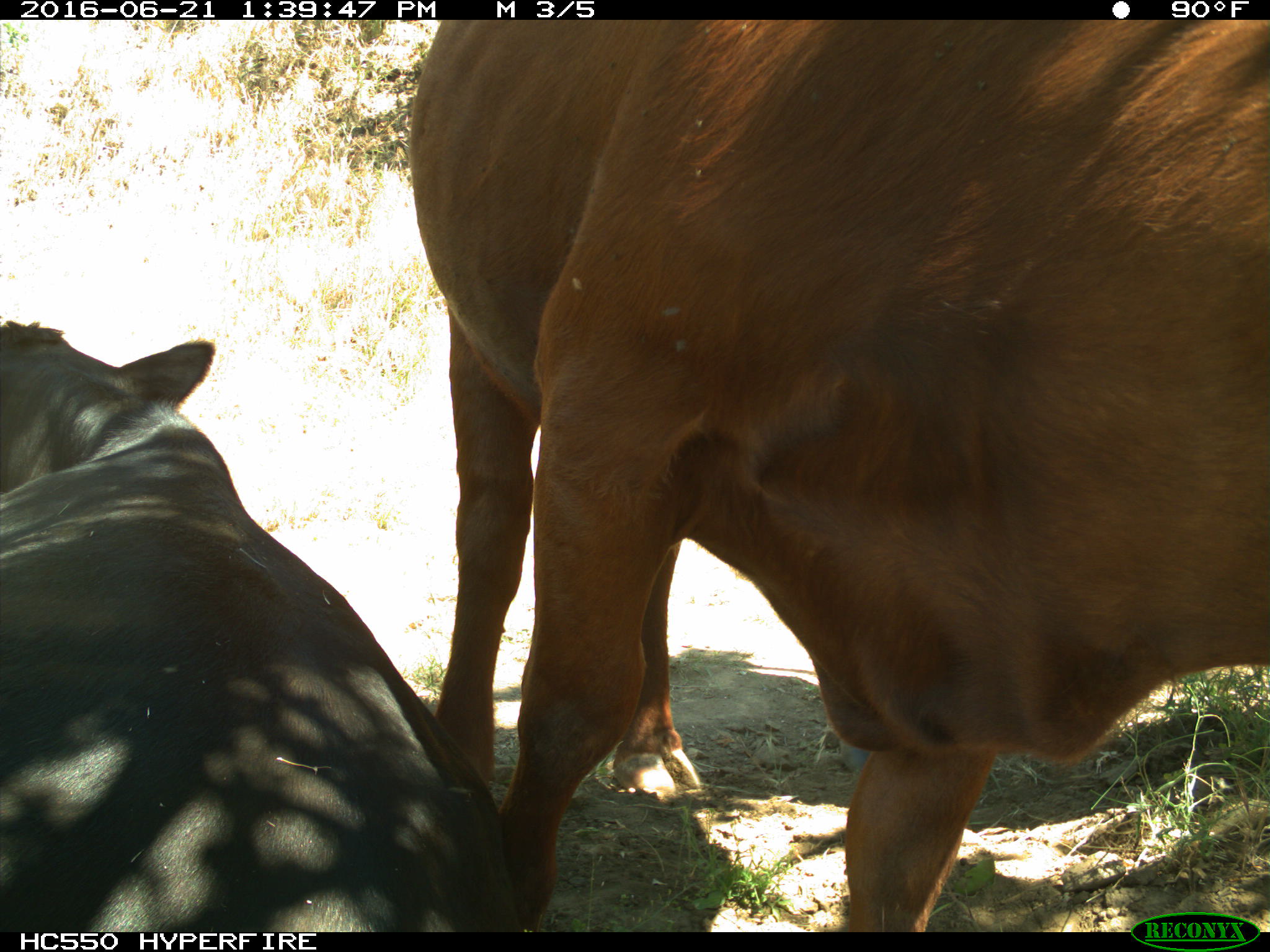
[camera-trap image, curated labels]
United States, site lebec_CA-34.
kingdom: Animalia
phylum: Chordata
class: Mammalia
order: Artiodactyla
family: Bovidae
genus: Bos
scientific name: Bos taurus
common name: domestic cow